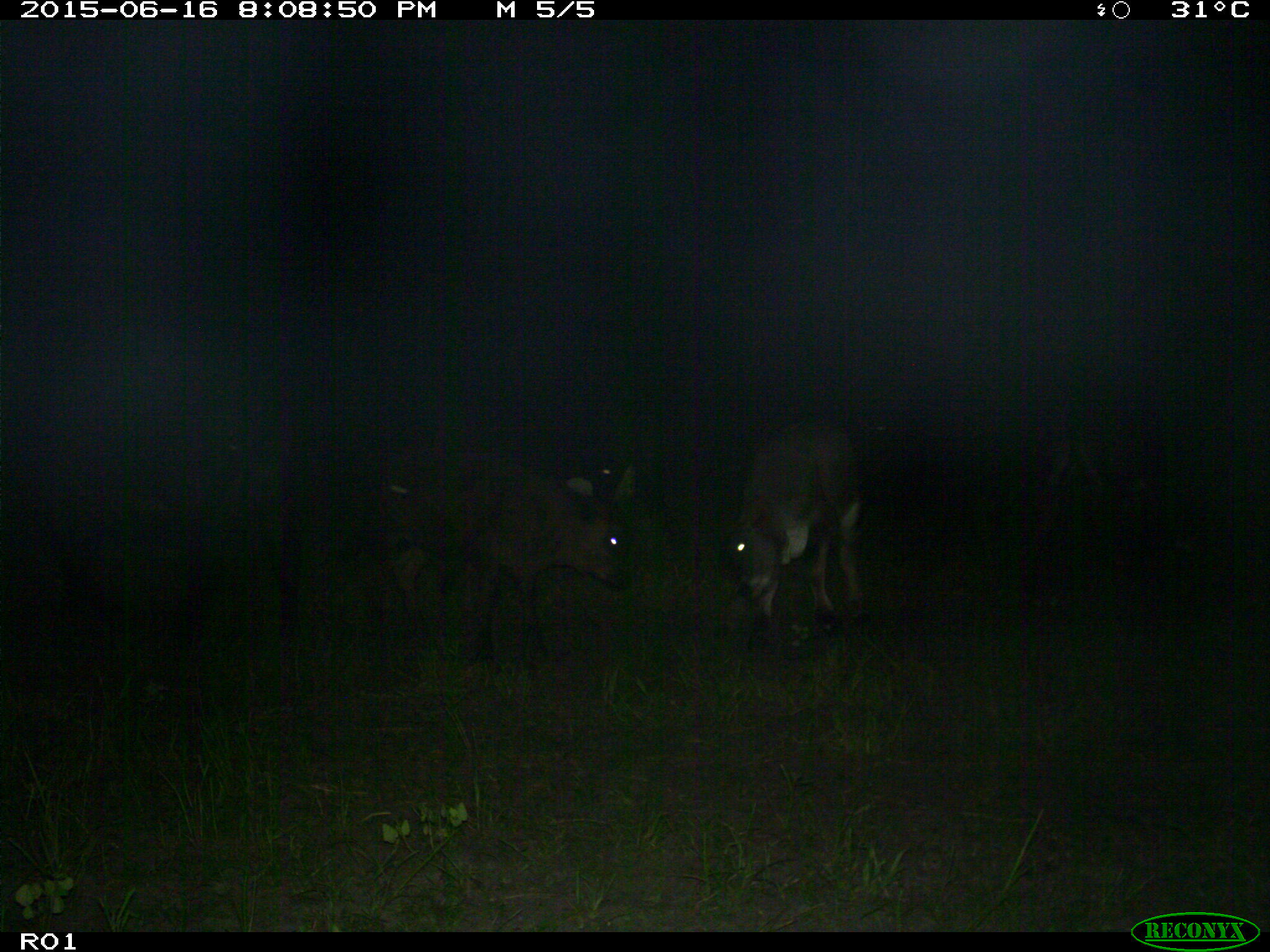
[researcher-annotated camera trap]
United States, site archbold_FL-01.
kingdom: Animalia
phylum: Chordata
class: Mammalia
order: Artiodactyla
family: Bovidae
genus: Bos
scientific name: Bos taurus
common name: domestic cow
Bos taurus (domestic cow).